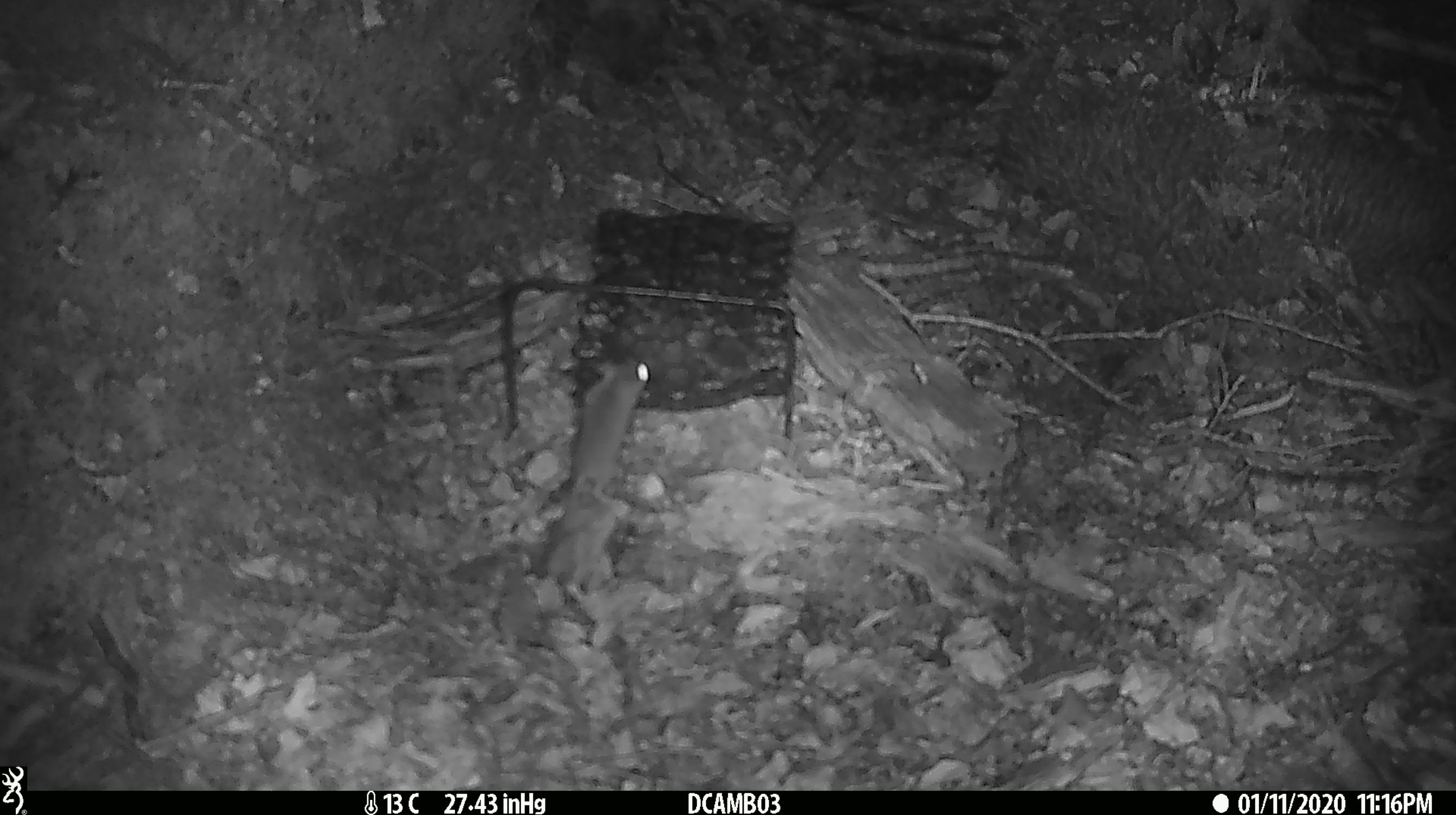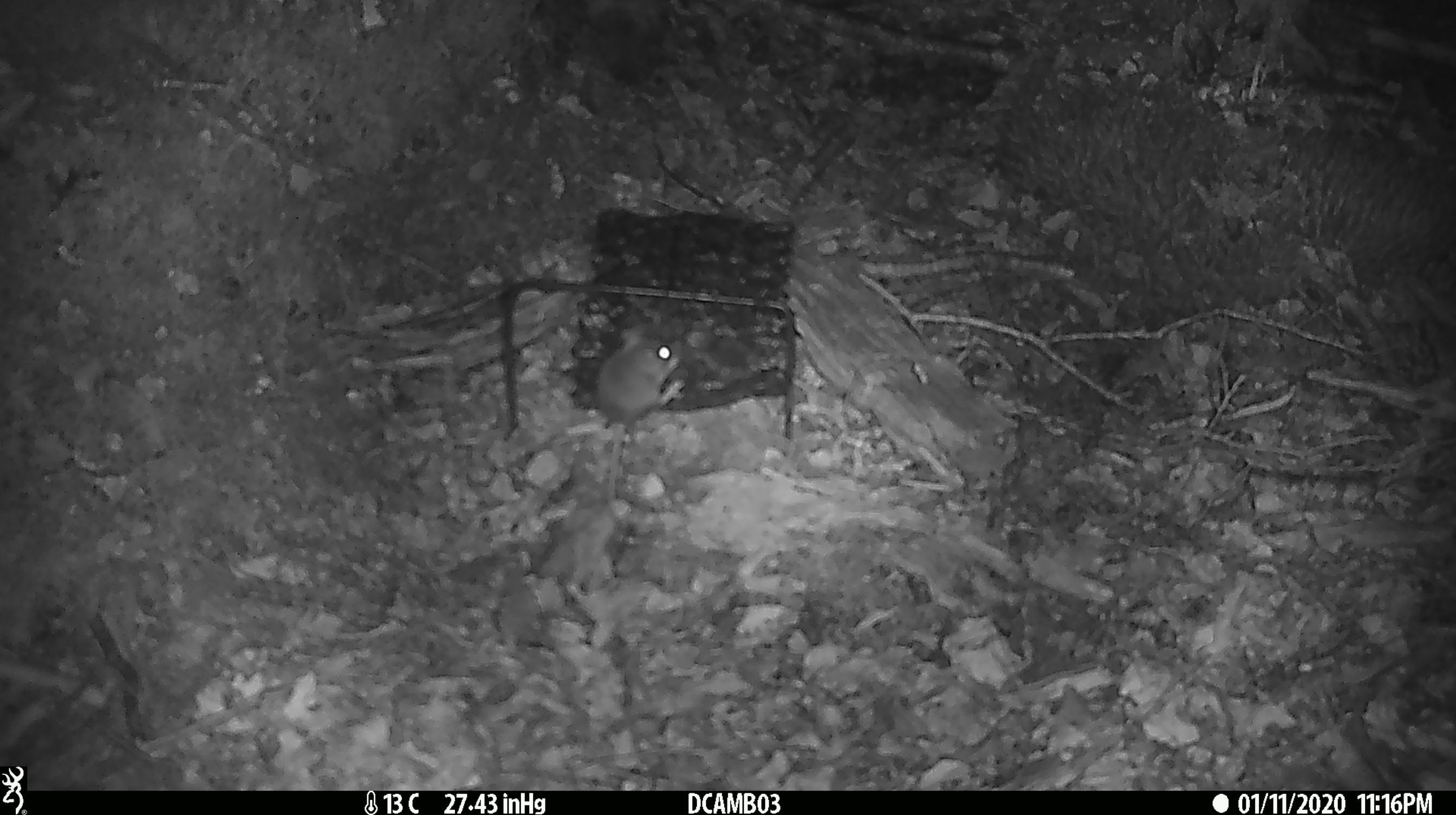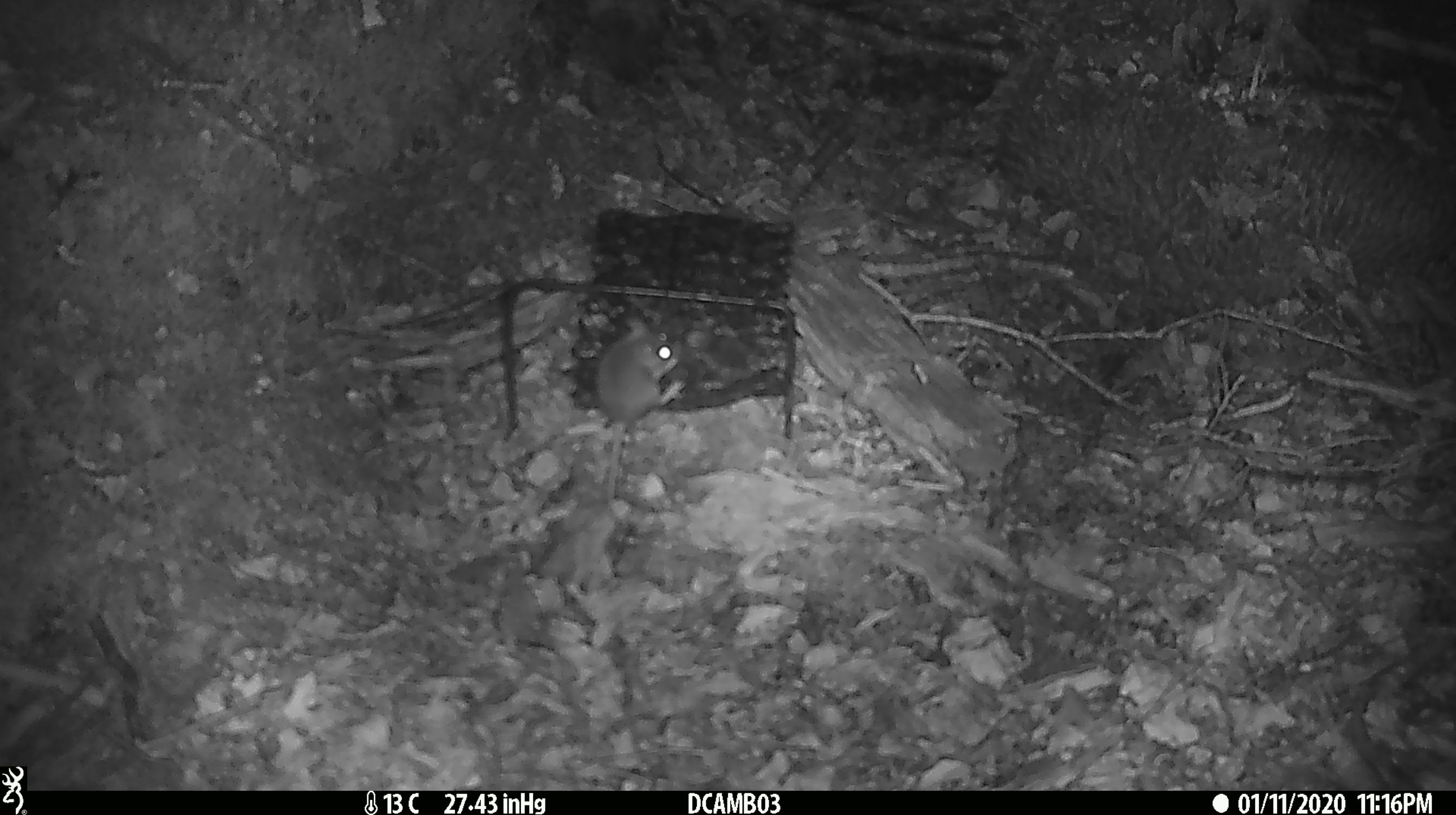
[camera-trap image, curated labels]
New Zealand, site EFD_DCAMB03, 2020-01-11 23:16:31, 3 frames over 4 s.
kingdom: Animalia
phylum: Chordata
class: Mammalia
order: Rodentia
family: Muridae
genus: Mus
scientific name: Mus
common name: mouse